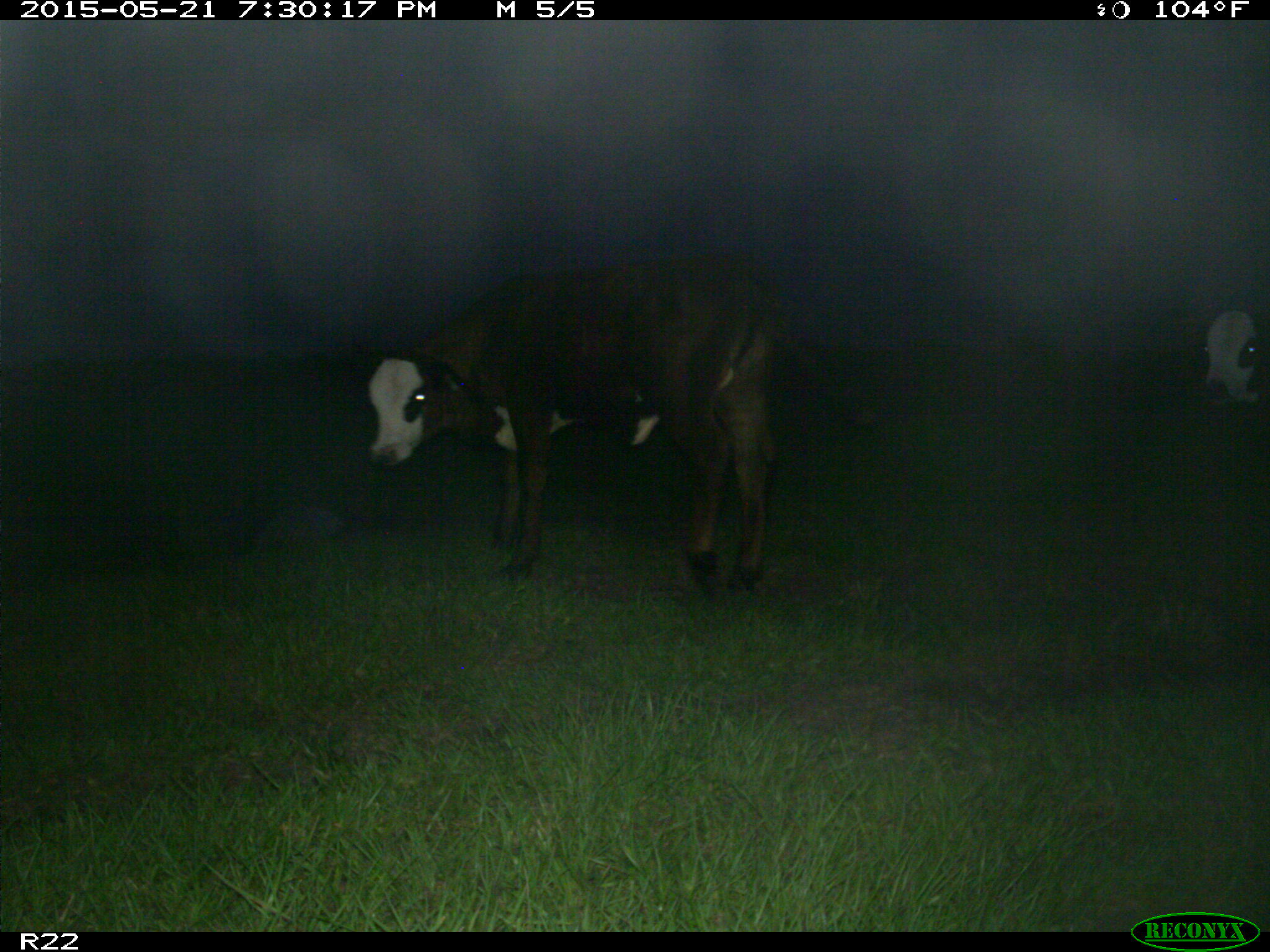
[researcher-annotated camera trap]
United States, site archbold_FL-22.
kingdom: Animalia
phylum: Chordata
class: Mammalia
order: Artiodactyla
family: Bovidae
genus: Bos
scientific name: Bos taurus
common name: domestic cow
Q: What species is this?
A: Bos taurus (domestic cow).